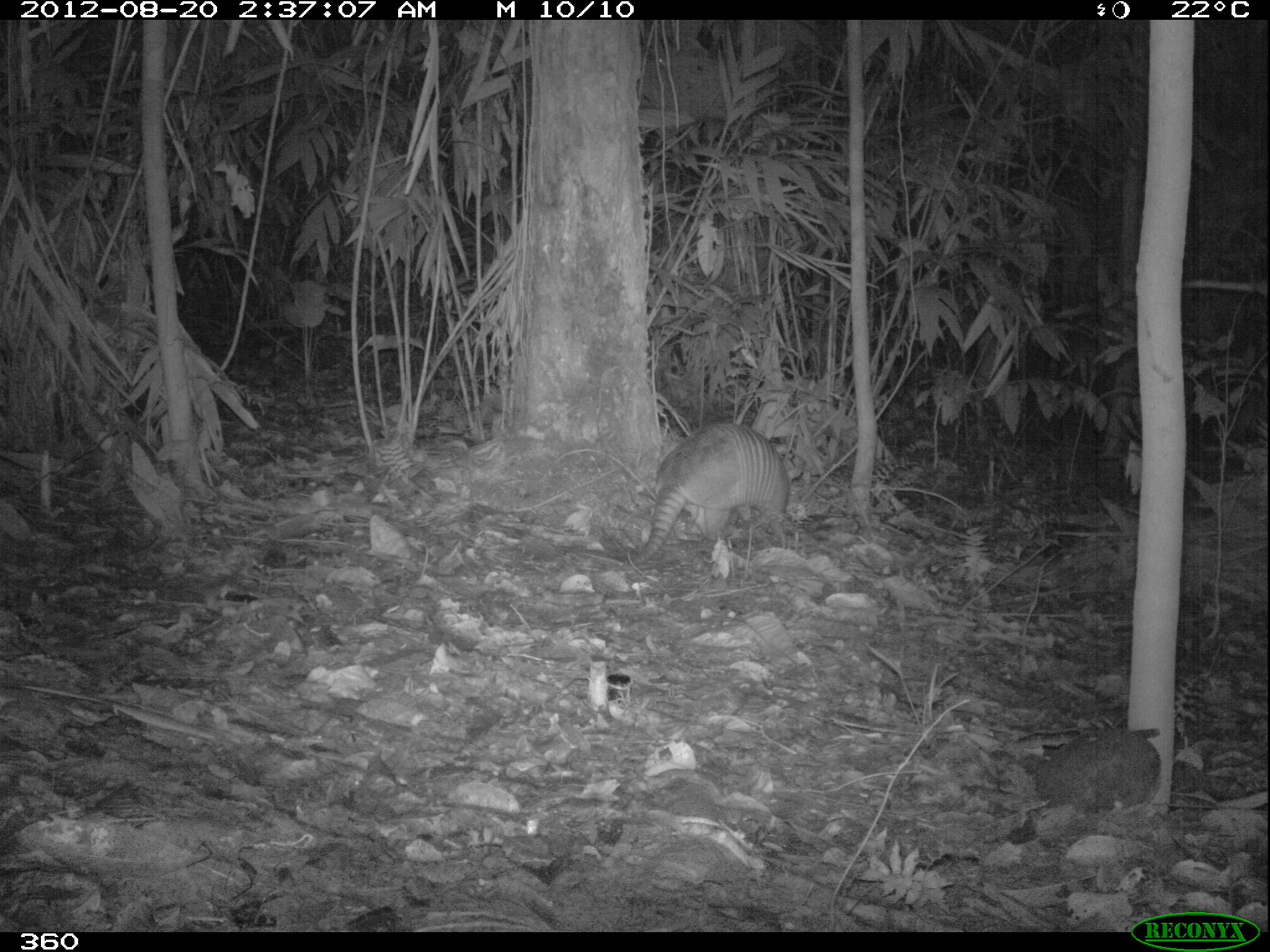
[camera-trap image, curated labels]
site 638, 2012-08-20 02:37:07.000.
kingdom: Animalia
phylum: Chordata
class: Mammalia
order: Cingulata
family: Dasypodidae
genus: Dasypus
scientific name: Dasypus novemcinctus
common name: nine-banded armadillo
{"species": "Dasypus novemcinctus (nine-banded armadillo)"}